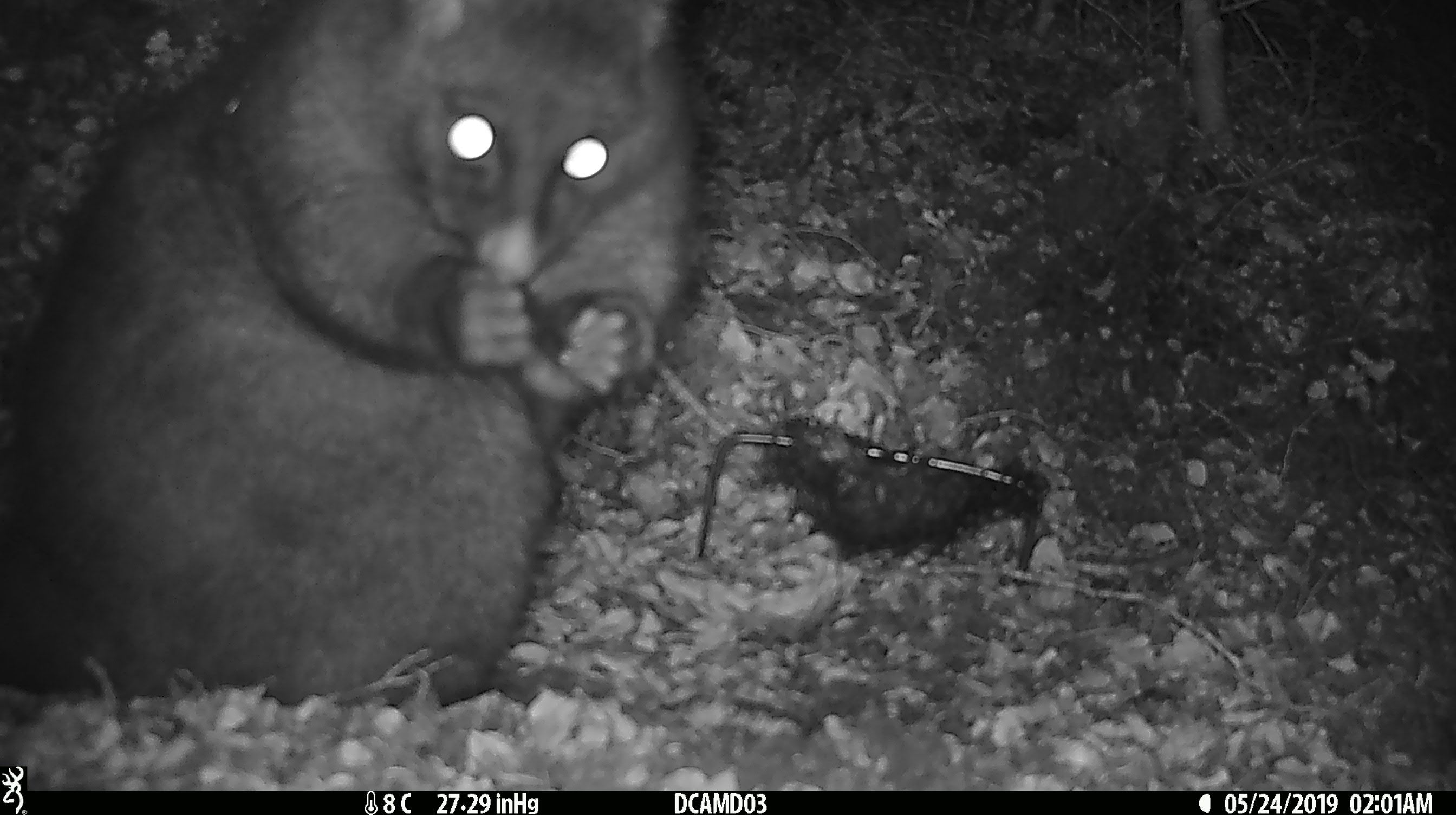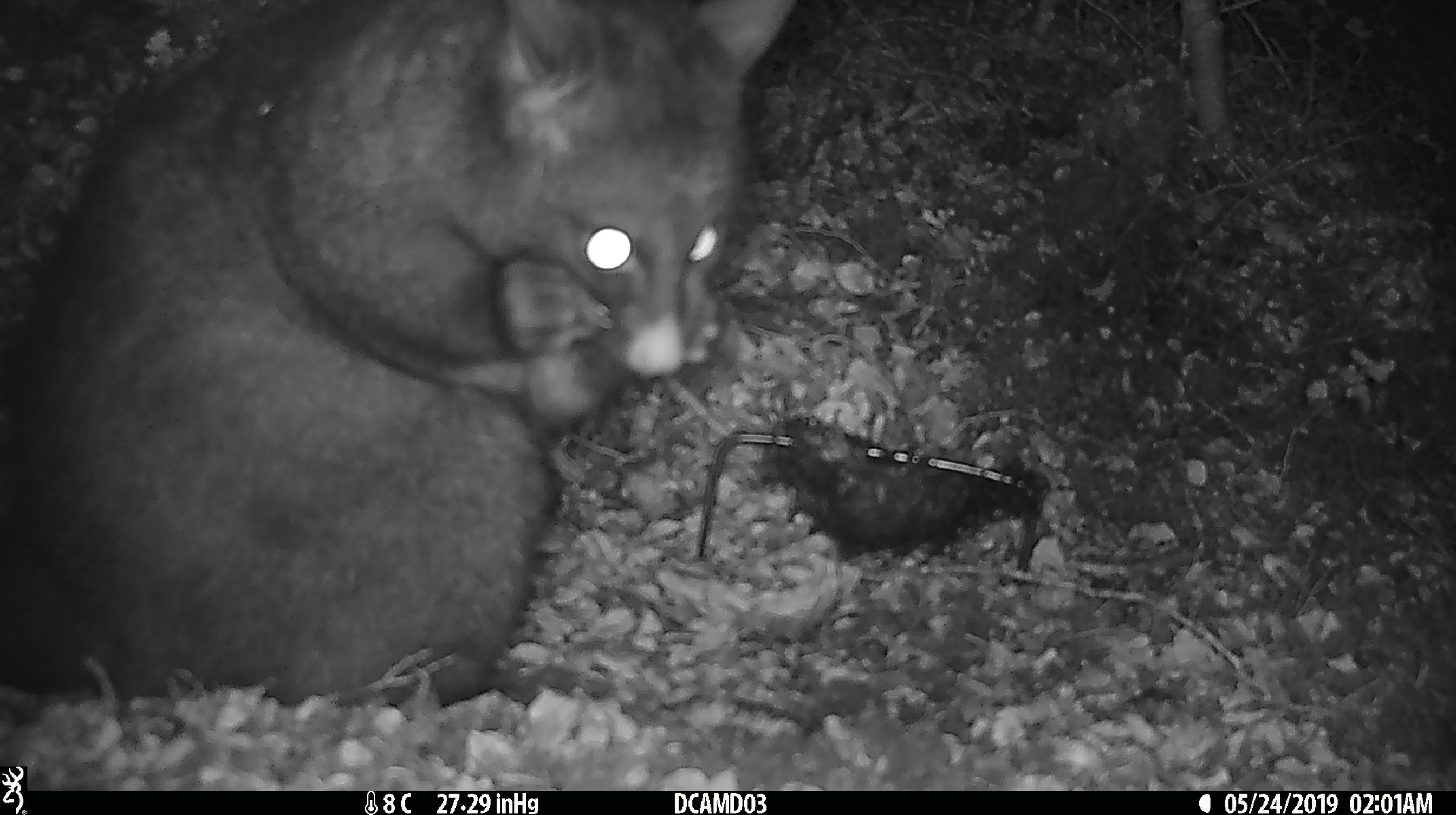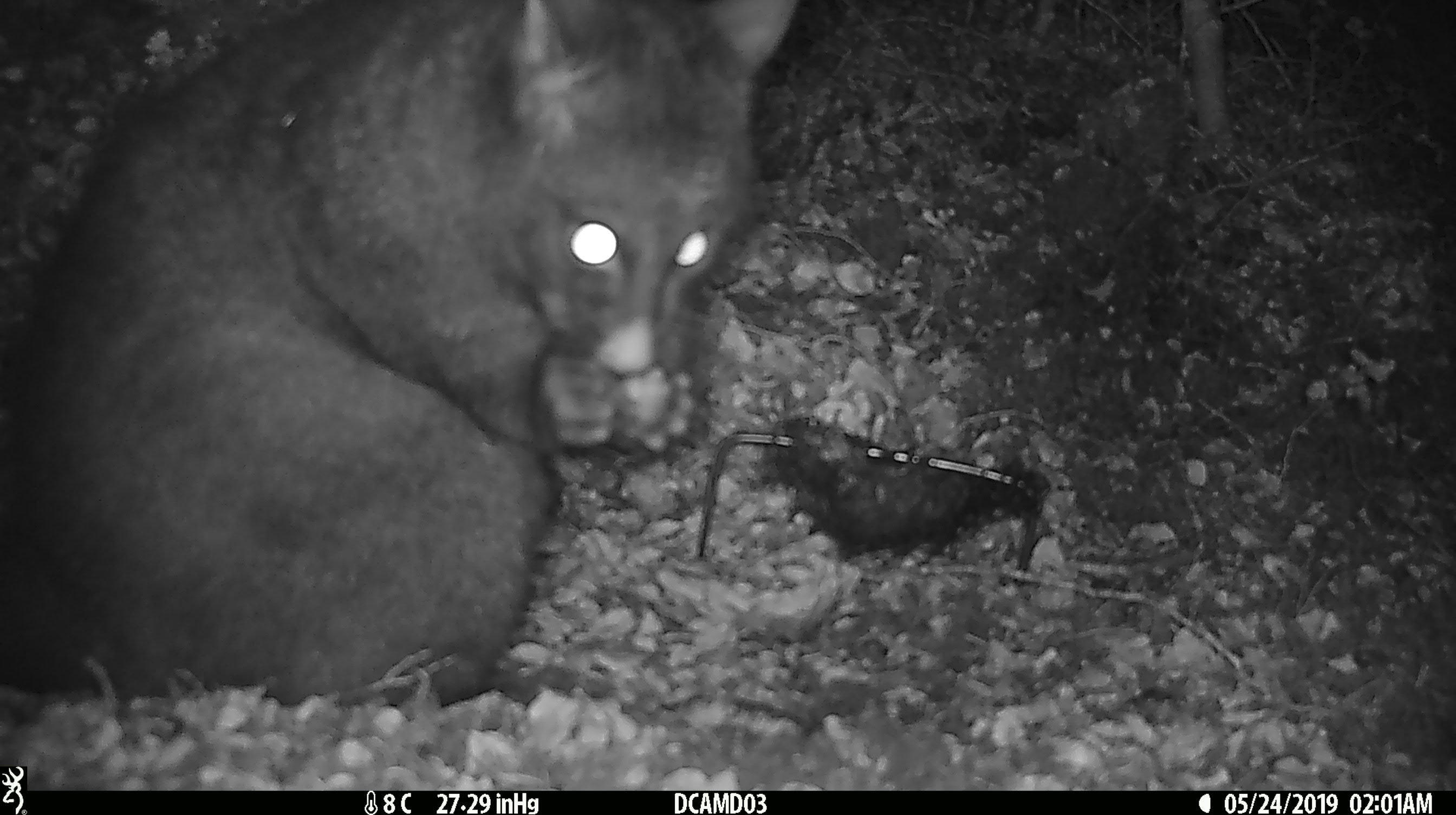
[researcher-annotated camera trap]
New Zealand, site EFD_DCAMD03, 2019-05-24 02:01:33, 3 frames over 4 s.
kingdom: Animalia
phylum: Chordata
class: Mammalia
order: Diprotodontia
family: Phalangeridae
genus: Trichosurus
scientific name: Trichosurus vulpecula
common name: common brushtail possum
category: possum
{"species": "possum (common brushtail possum) (Trichosurus vulpecula)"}